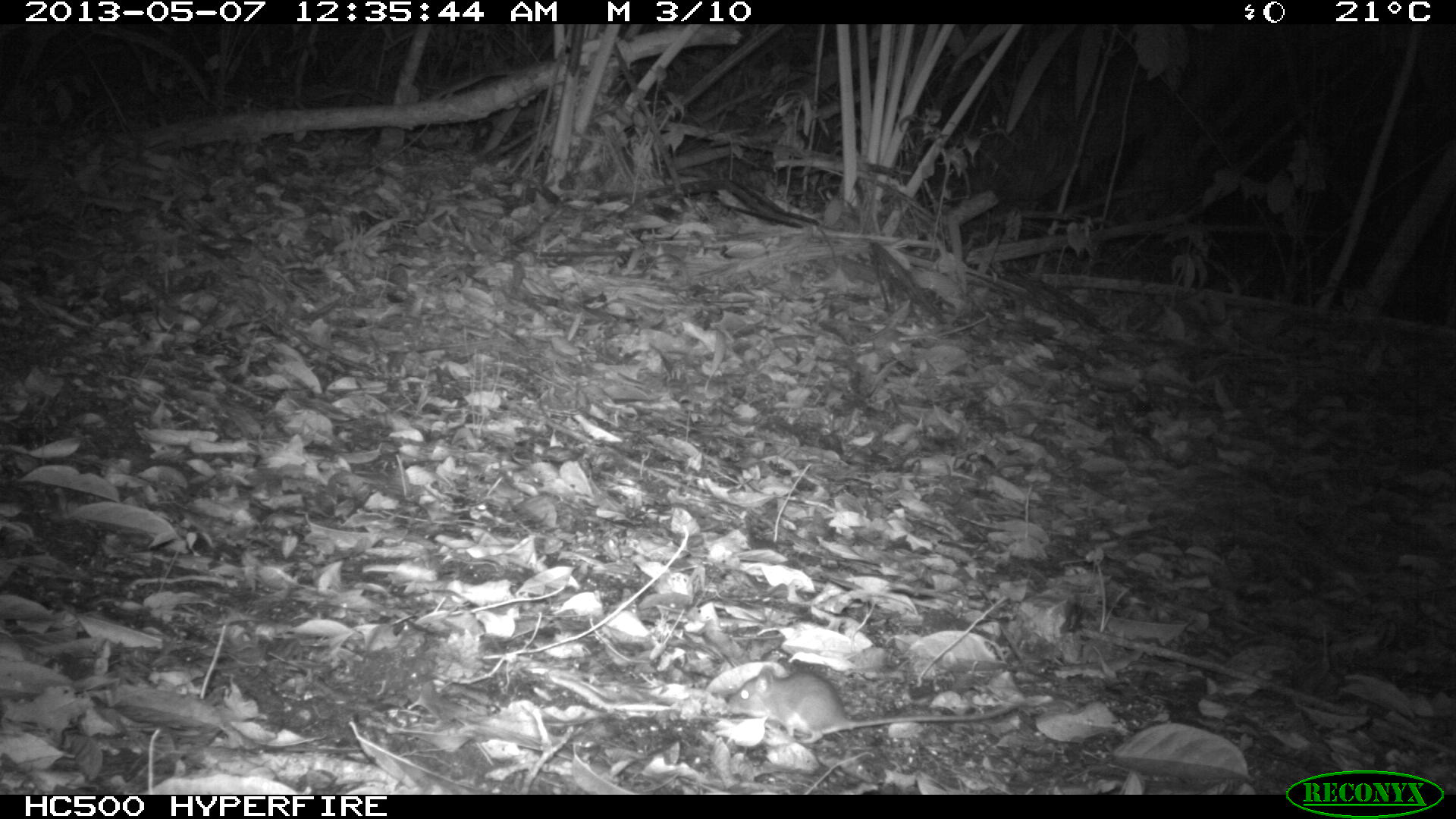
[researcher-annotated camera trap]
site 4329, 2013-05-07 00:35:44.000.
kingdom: Animalia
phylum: Chordata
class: Mammalia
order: Rodentia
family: Cricetidae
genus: Peromyscus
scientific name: Peromyscus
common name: deermice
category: peromyscus sp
Peromyscus sp (deermice) (Peromyscus), count 1.